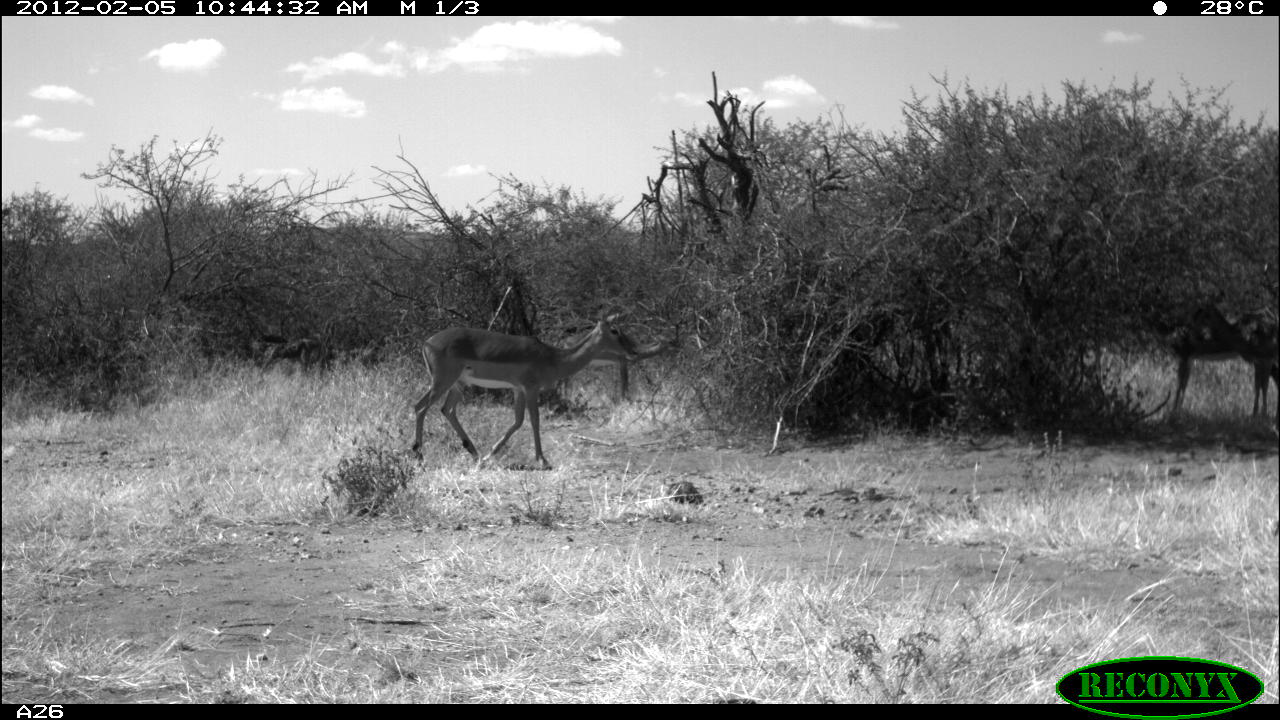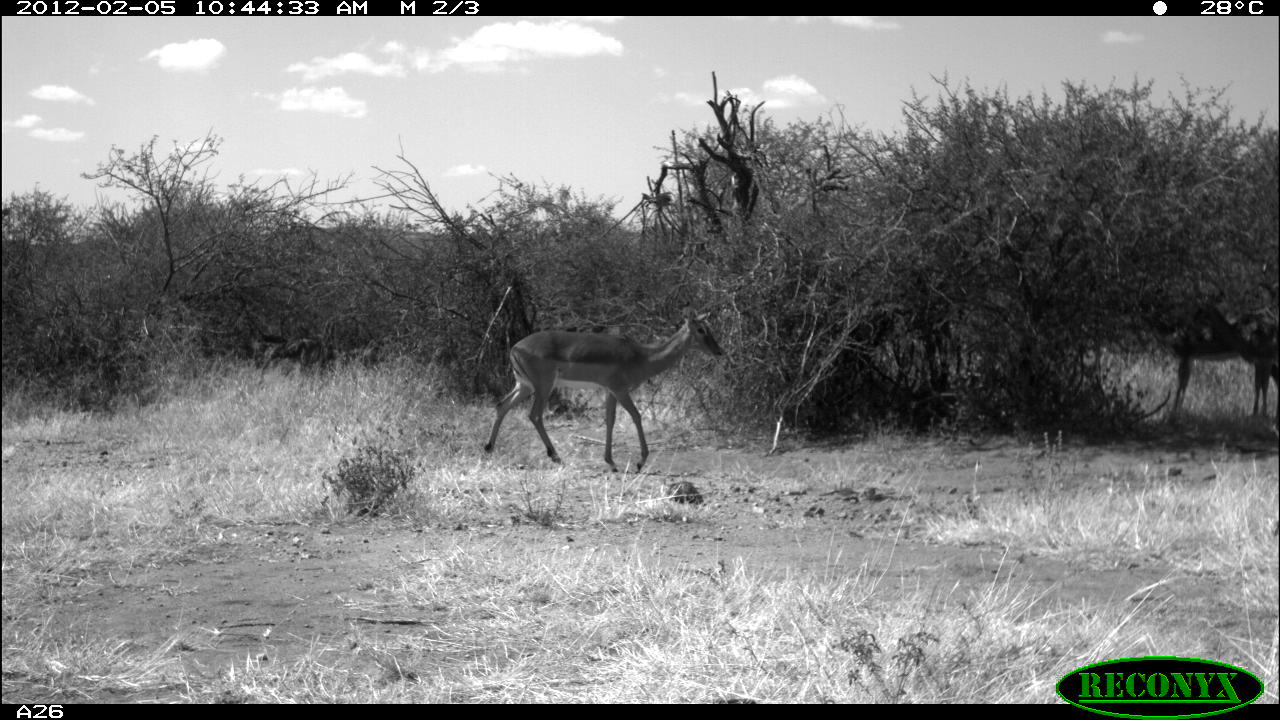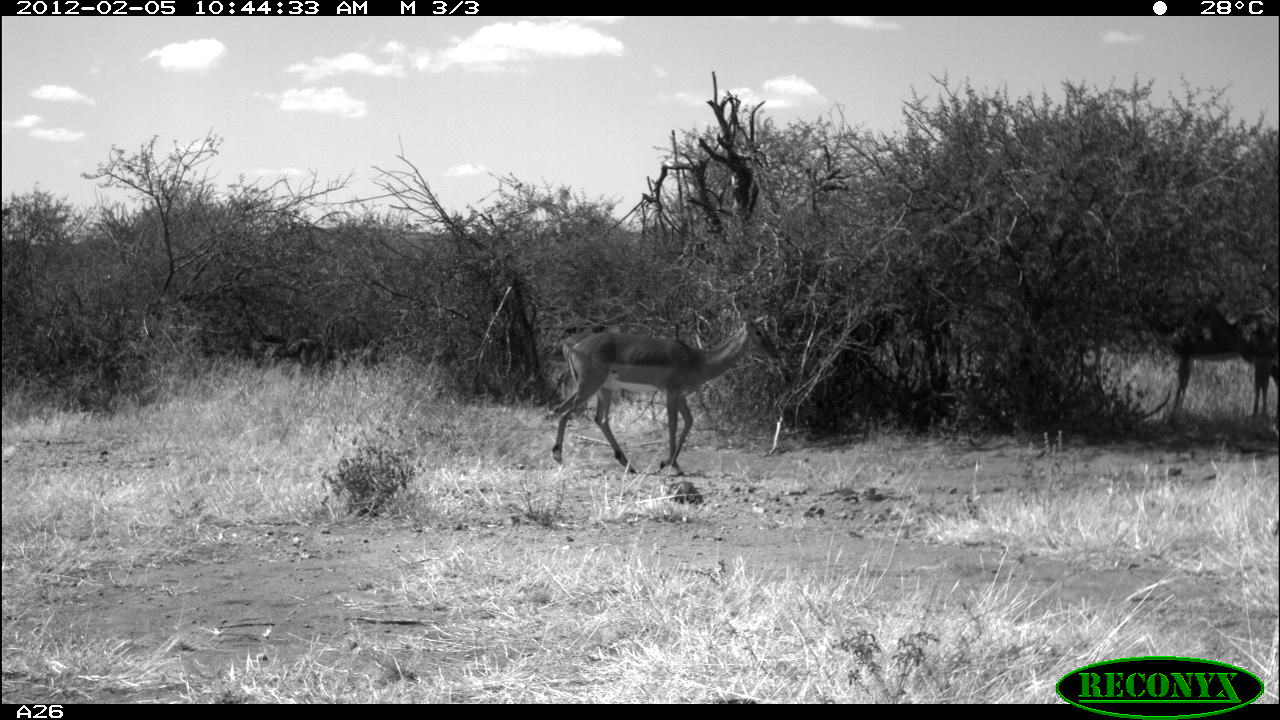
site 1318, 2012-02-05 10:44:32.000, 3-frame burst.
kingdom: Animalia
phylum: Chordata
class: Mammalia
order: Artiodactyla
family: Bovidae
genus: Aepyceros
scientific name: Aepyceros melampus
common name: impala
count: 4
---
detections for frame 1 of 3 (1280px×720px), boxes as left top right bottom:
aepyceros melampus: 412 312 639 473; 1138 303 1280 425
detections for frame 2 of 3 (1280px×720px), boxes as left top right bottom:
aepyceros melampus: 480 309 723 472; 1130 297 1276 422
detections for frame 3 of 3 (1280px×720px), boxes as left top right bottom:
aepyceros melampus: 550 310 781 475; 1138 297 1277 423